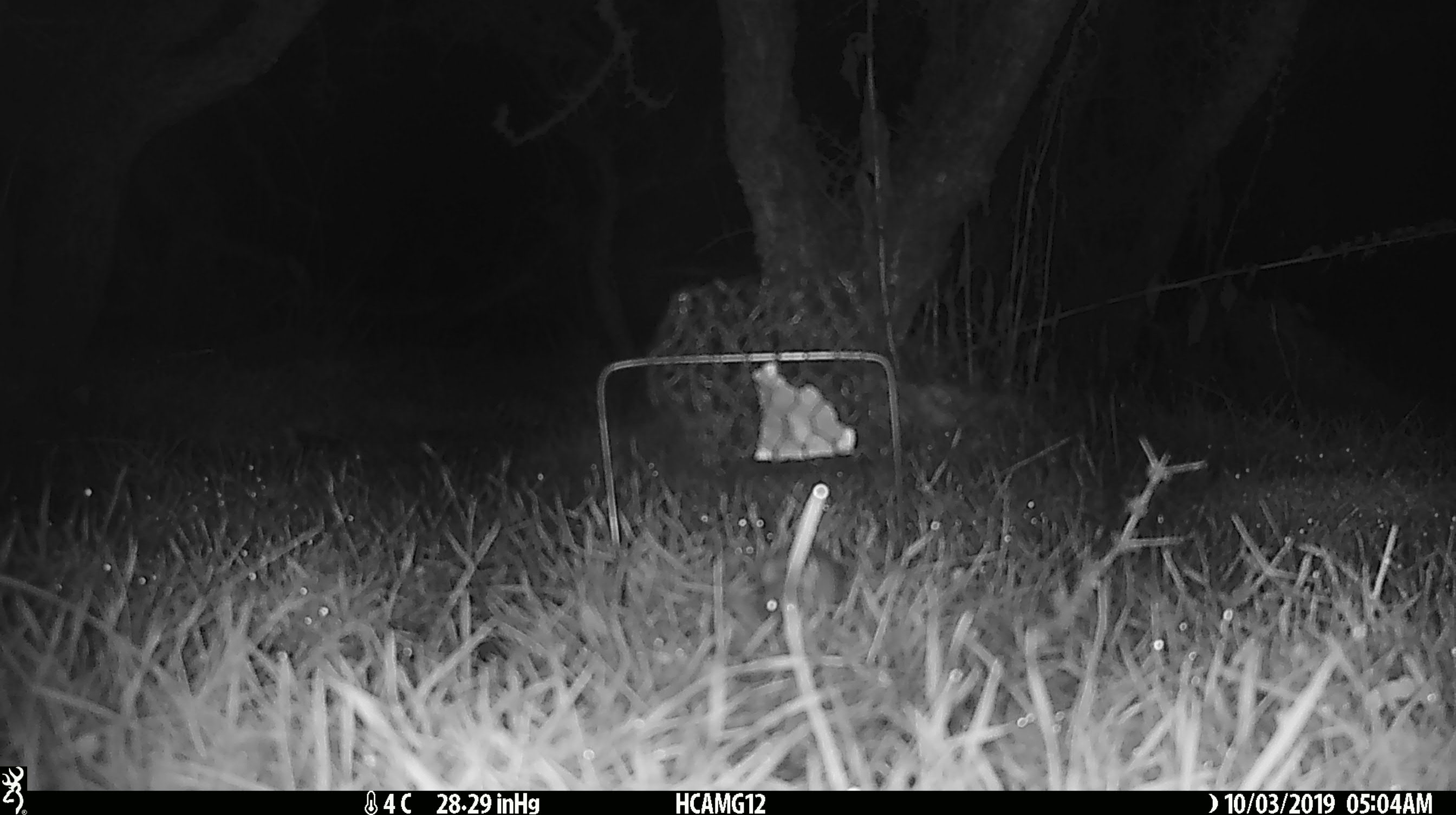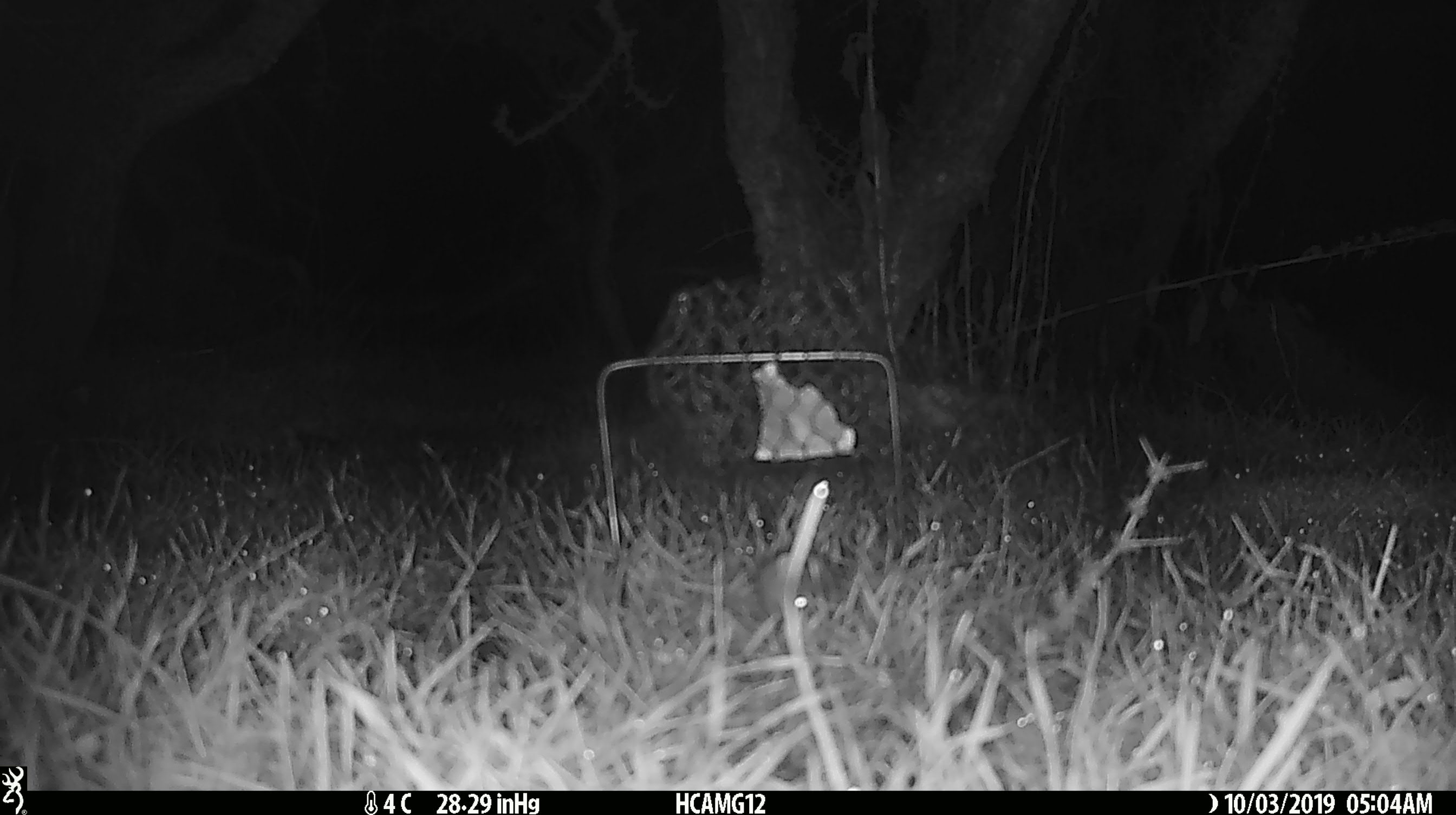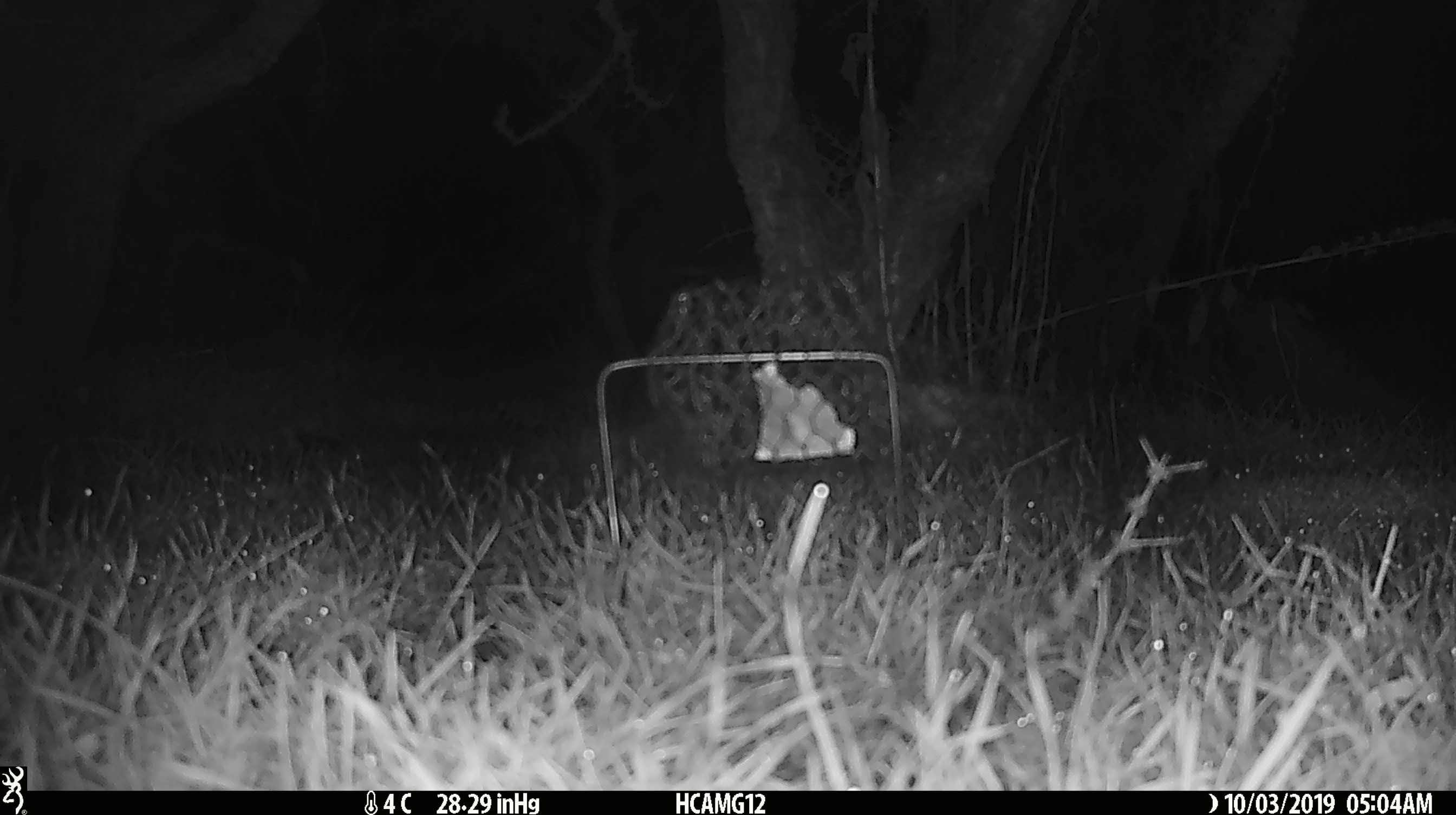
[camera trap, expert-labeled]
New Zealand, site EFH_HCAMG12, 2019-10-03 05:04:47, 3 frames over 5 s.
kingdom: Animalia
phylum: Chordata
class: Mammalia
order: Rodentia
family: Muridae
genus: Mus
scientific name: Mus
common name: mouse